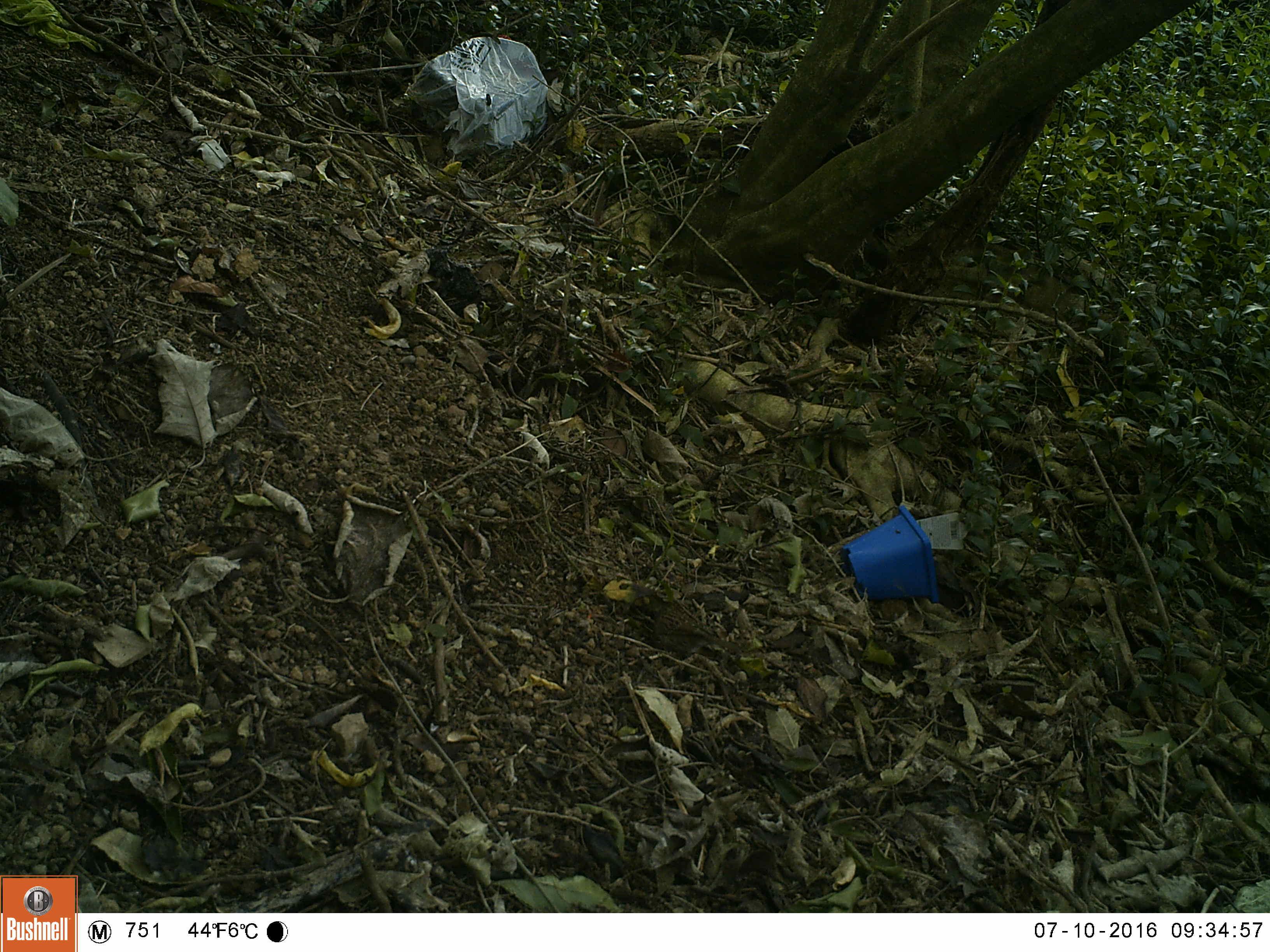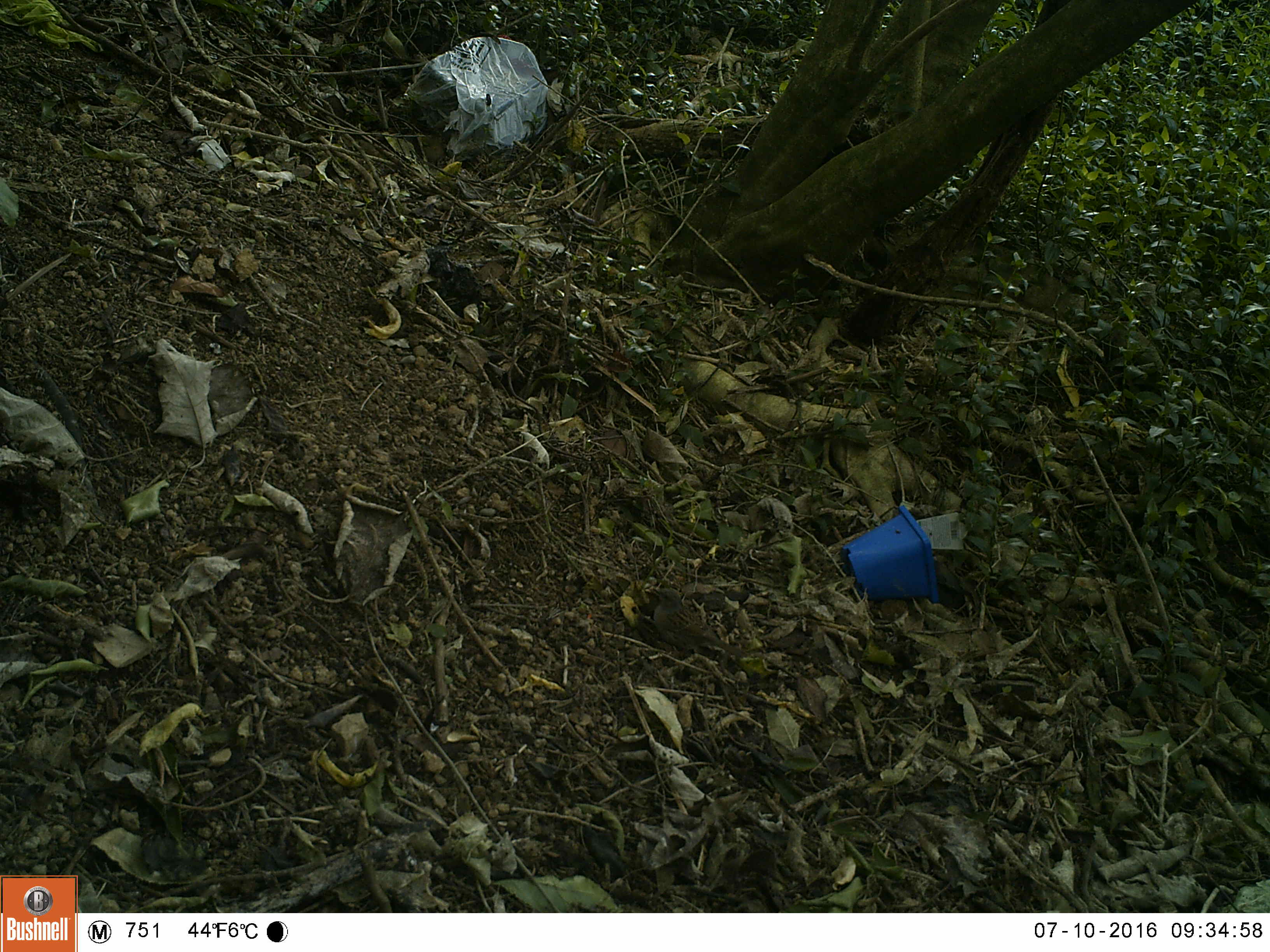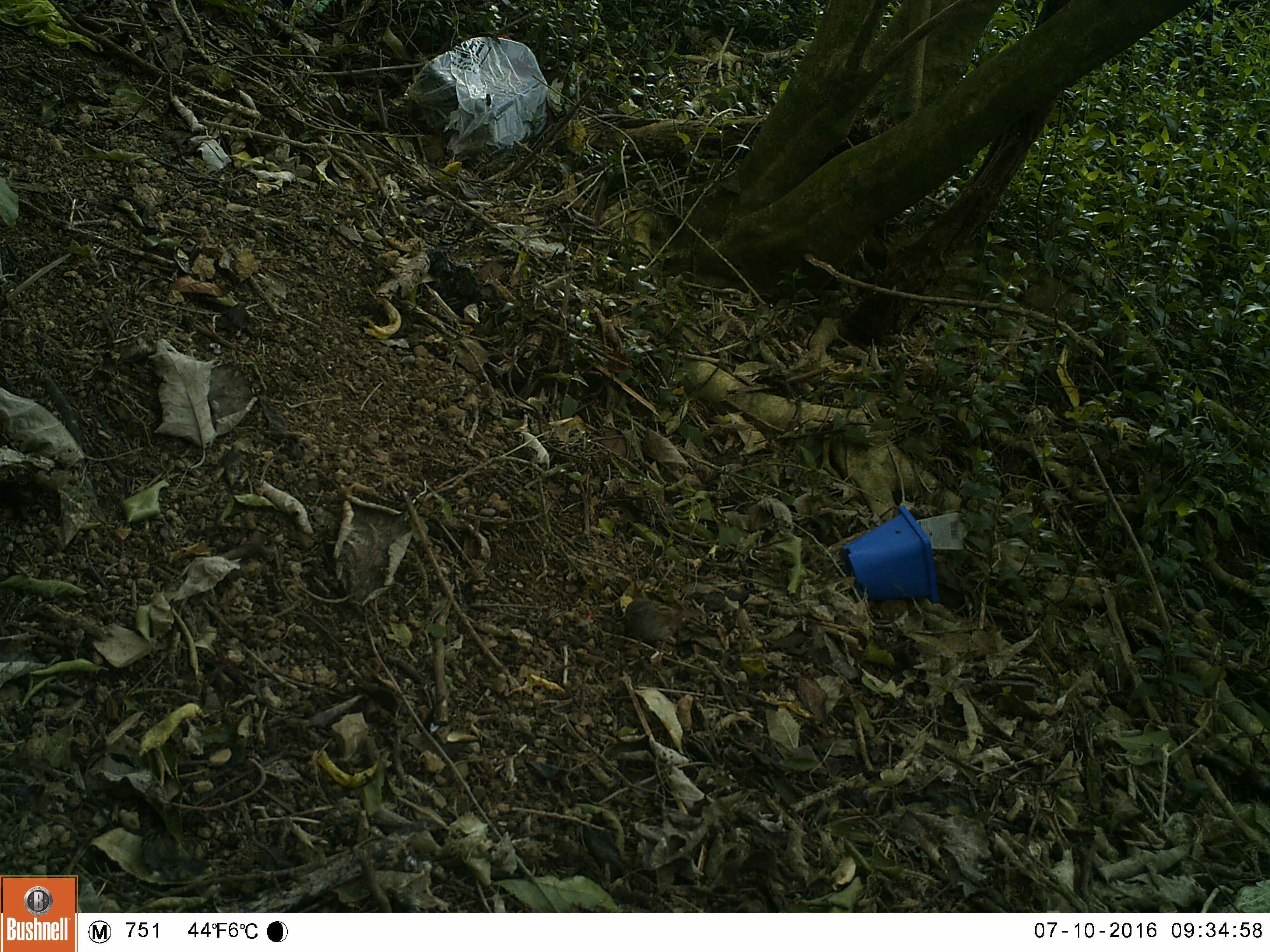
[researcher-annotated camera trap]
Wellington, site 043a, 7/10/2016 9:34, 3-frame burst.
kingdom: Animalia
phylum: Chordata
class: Aves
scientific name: Aves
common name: bird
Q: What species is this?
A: Bird (Aves).